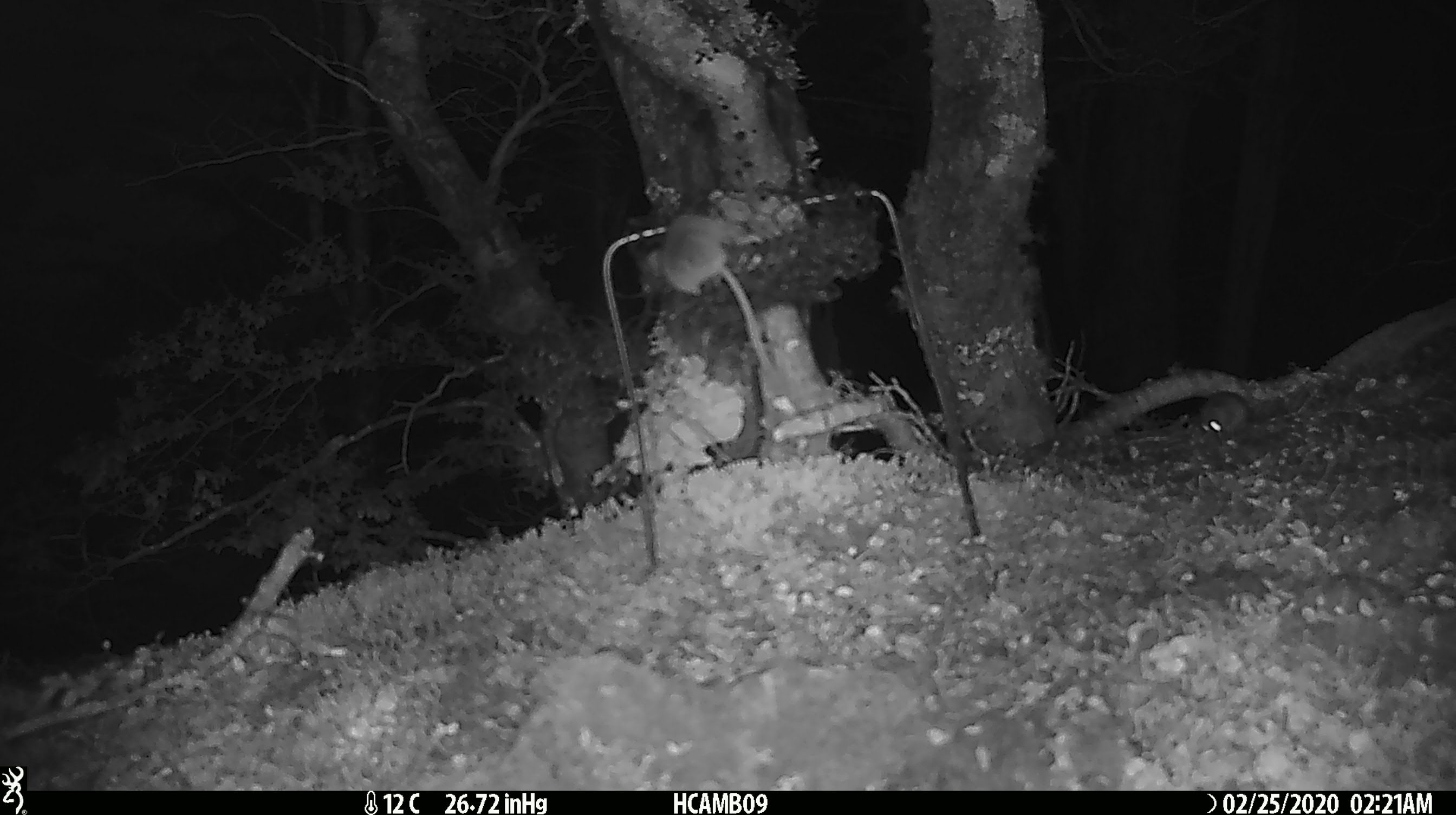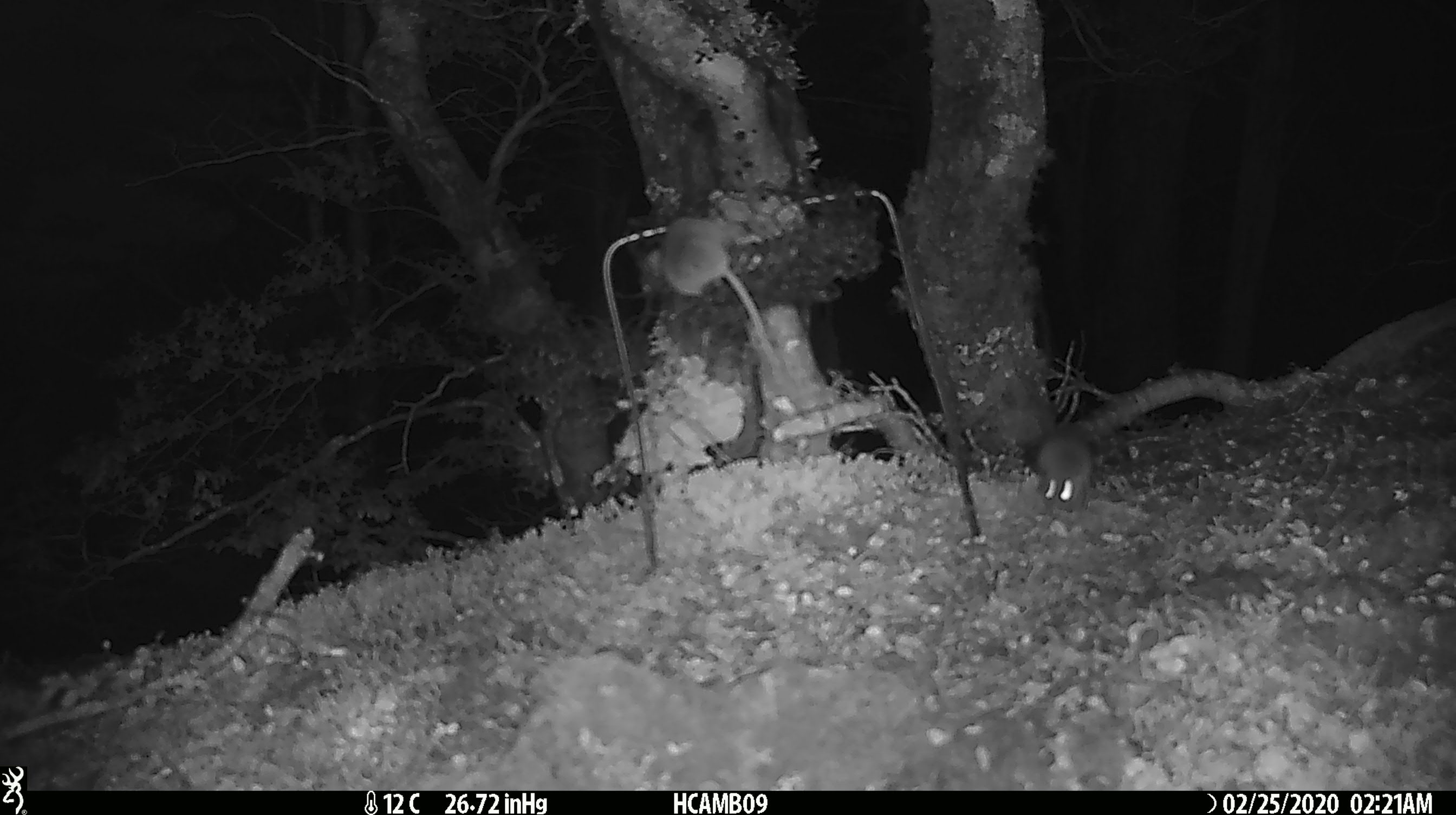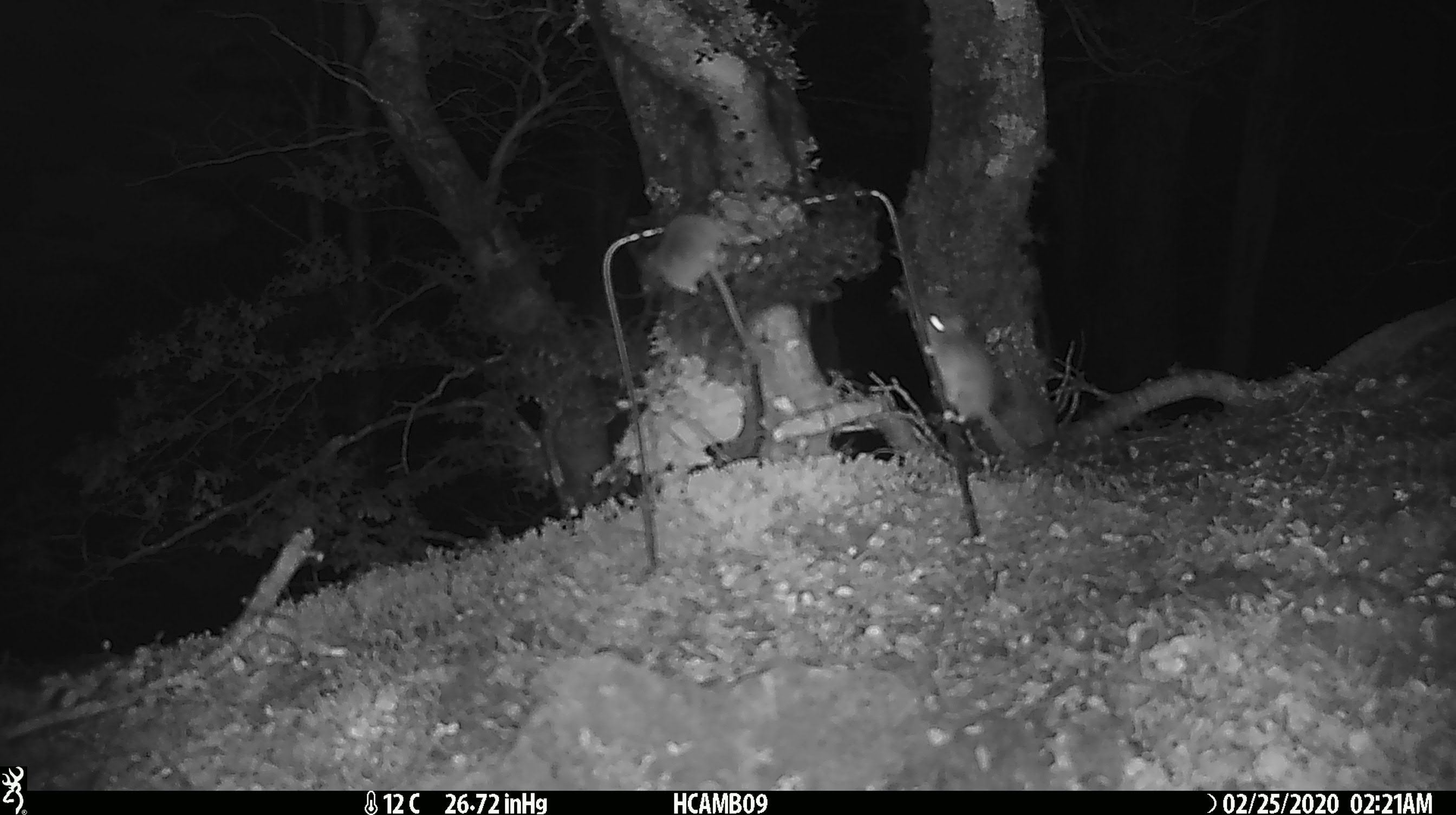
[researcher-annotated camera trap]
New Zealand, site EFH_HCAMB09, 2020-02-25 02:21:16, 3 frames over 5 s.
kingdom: Animalia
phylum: Chordata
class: Mammalia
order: Rodentia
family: Muridae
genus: Mus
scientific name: Mus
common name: mouse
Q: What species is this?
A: Mouse (Mus).